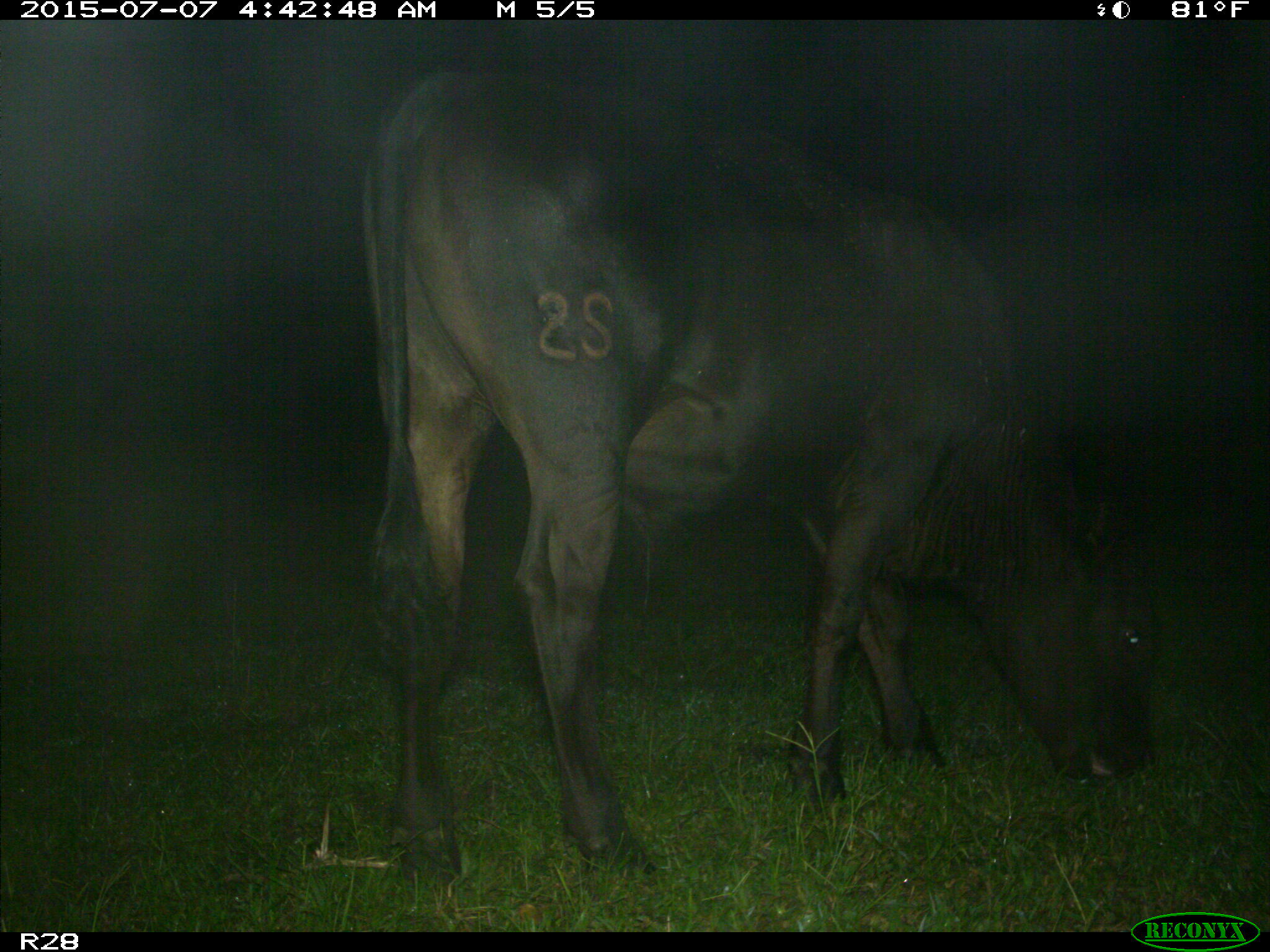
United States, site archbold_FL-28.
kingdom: Animalia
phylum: Chordata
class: Mammalia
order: Artiodactyla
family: Bovidae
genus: Bos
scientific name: Bos taurus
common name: domestic cow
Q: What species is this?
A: Bos taurus (domestic cow).